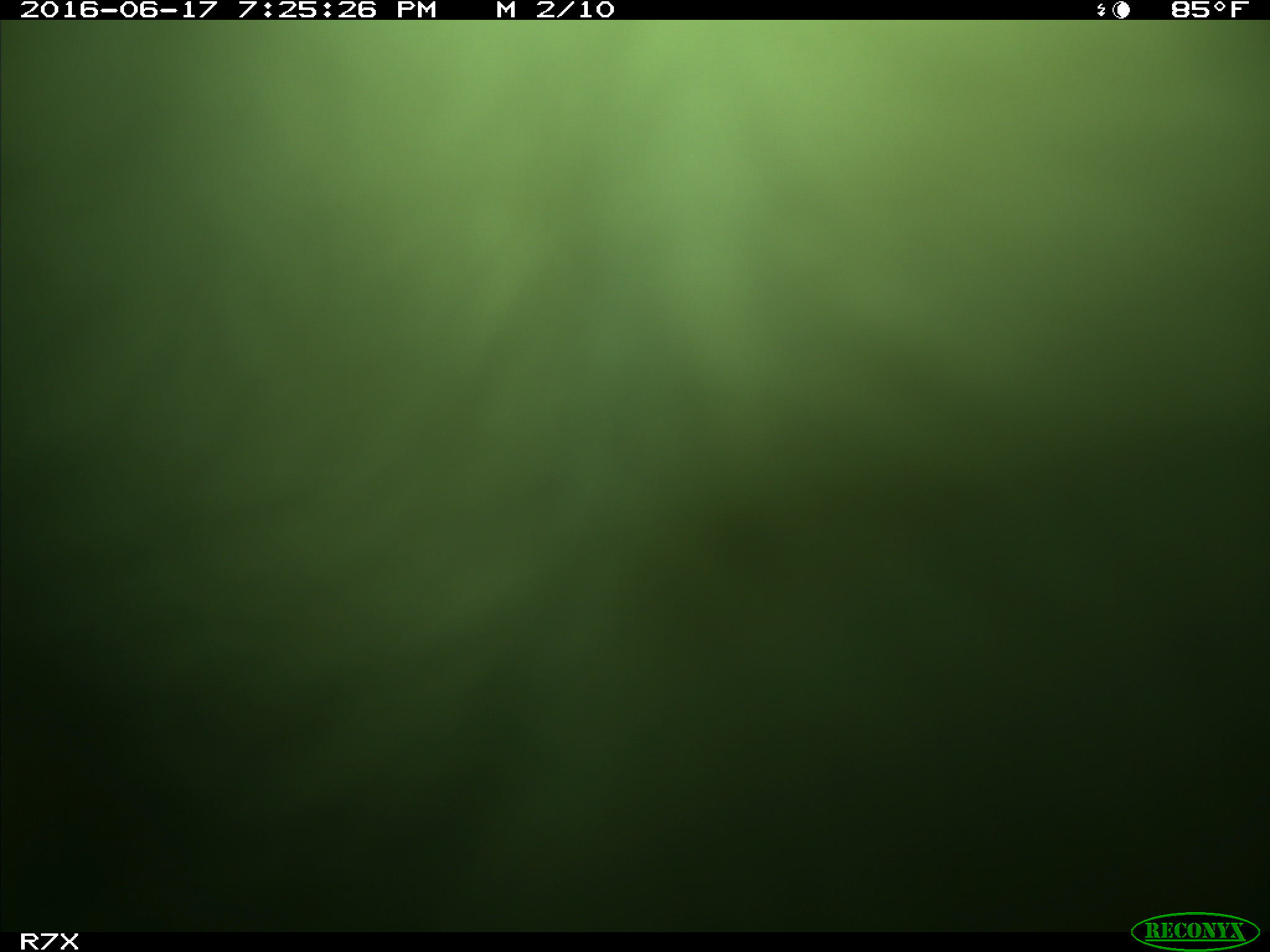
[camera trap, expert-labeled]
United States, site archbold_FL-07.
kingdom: Animalia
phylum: Chordata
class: Mammalia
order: Artiodactyla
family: Bovidae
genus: Bos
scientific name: Bos taurus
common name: domestic cow